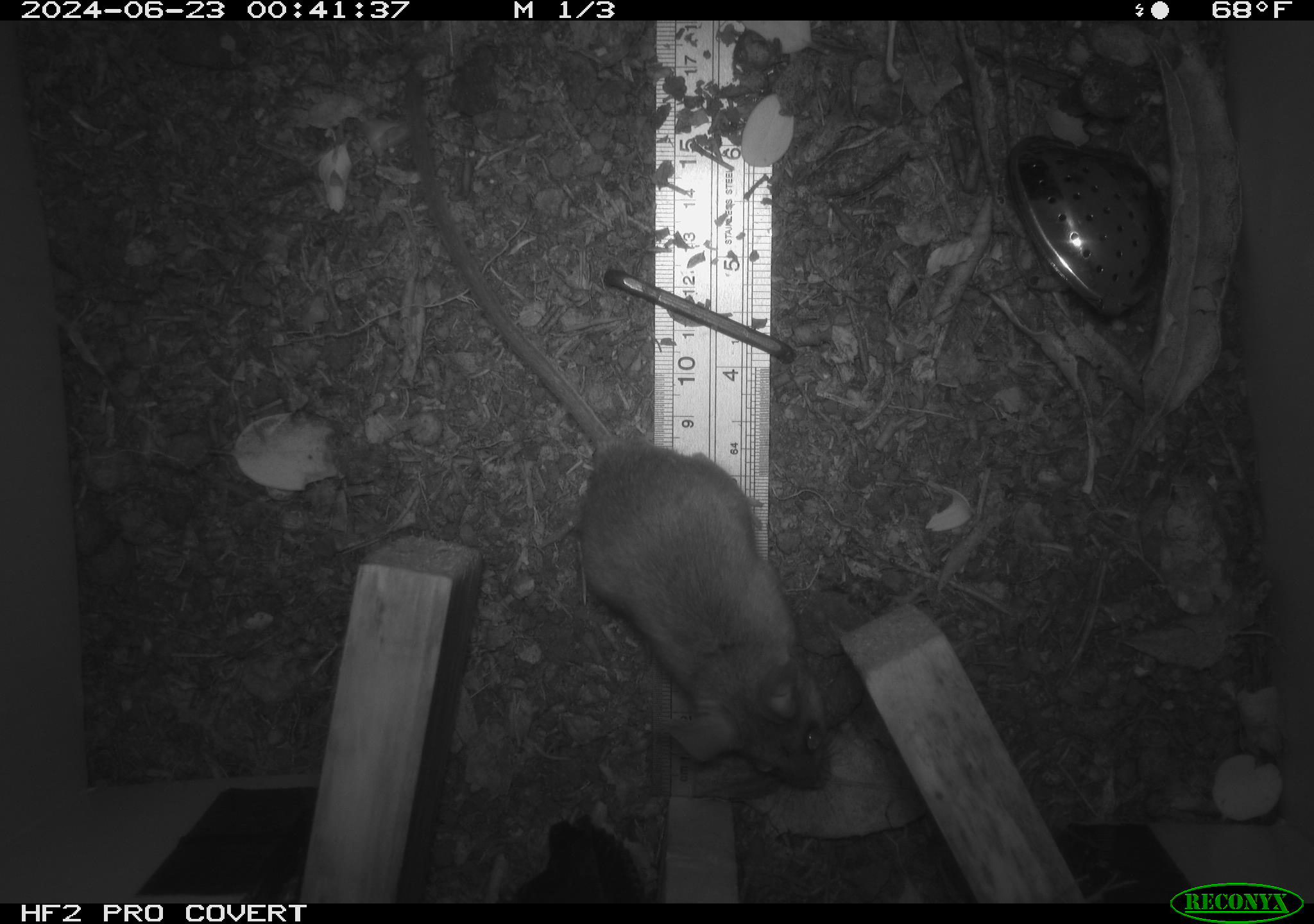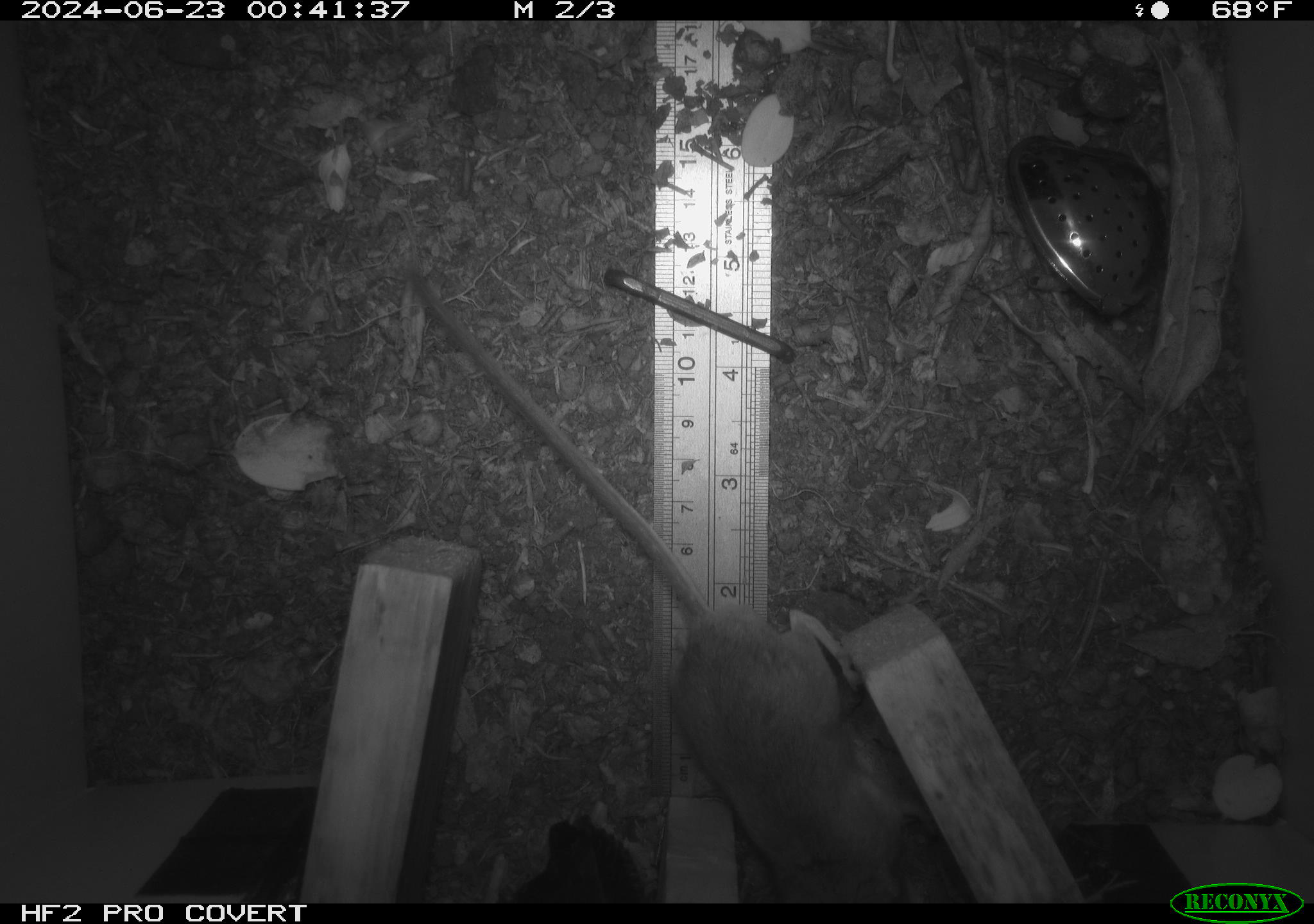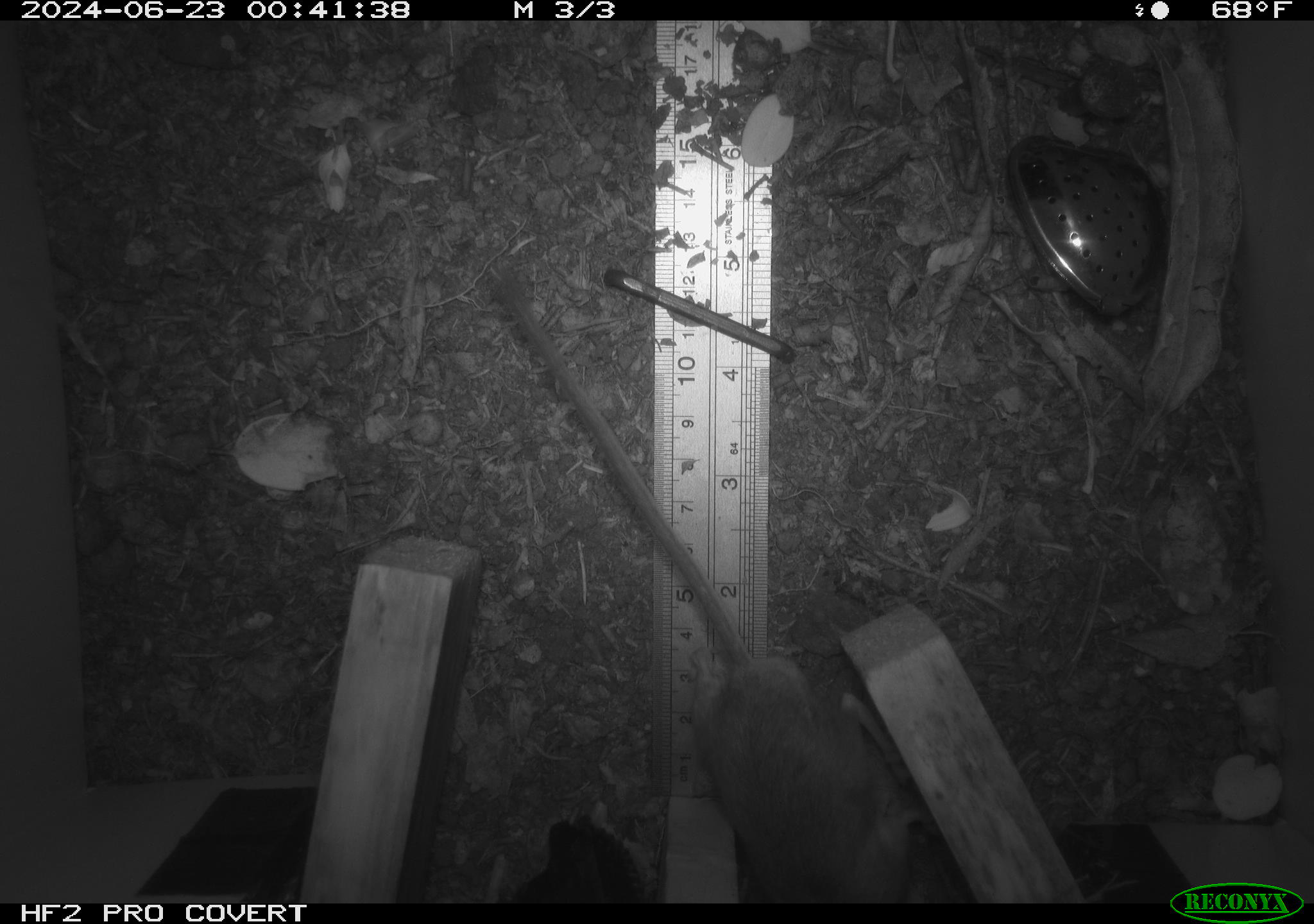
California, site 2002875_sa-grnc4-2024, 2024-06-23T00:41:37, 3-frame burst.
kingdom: Animalia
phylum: Chordata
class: Mammalia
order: Rodentia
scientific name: Rodentia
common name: rodent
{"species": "rodent (Rodentia)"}